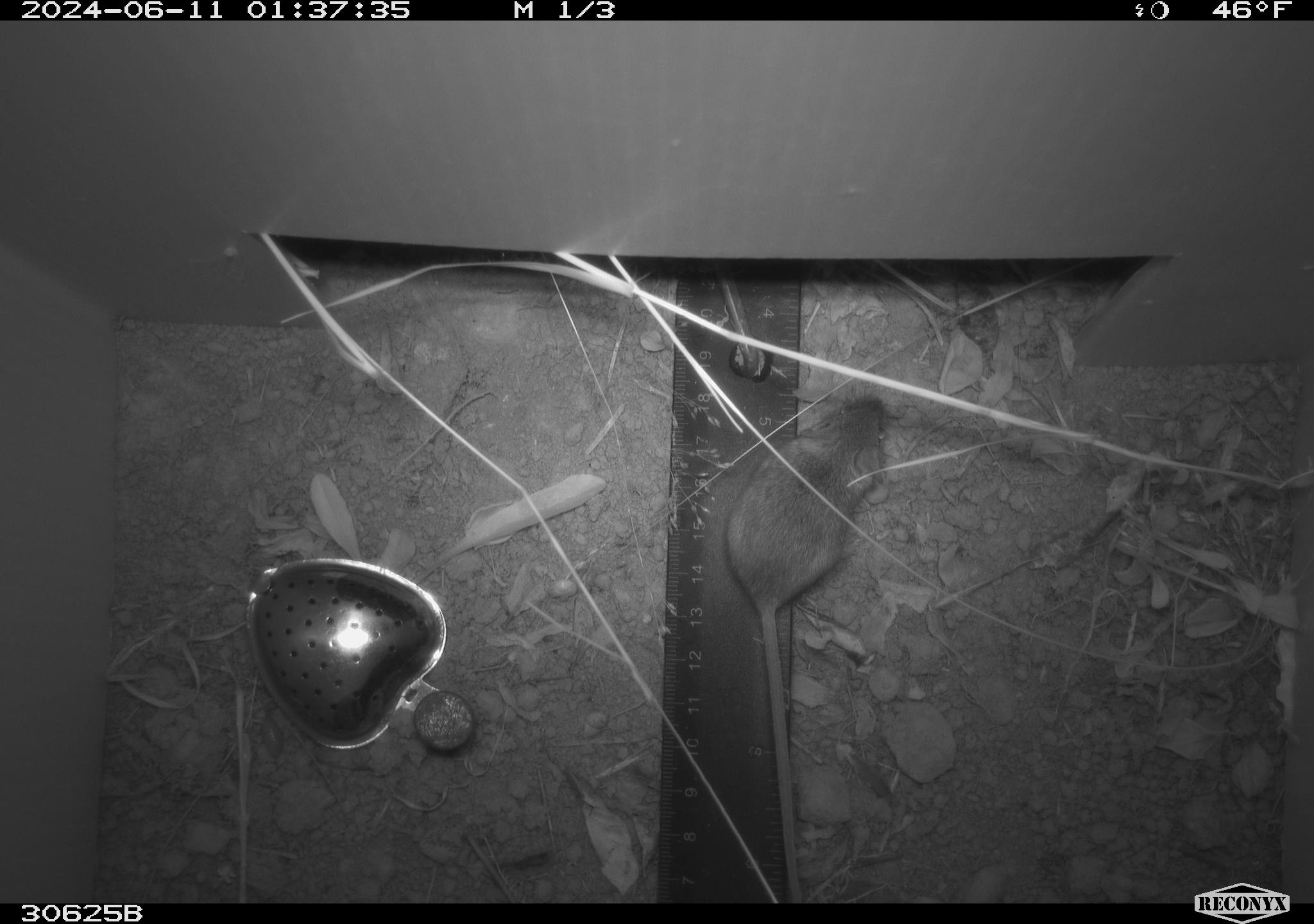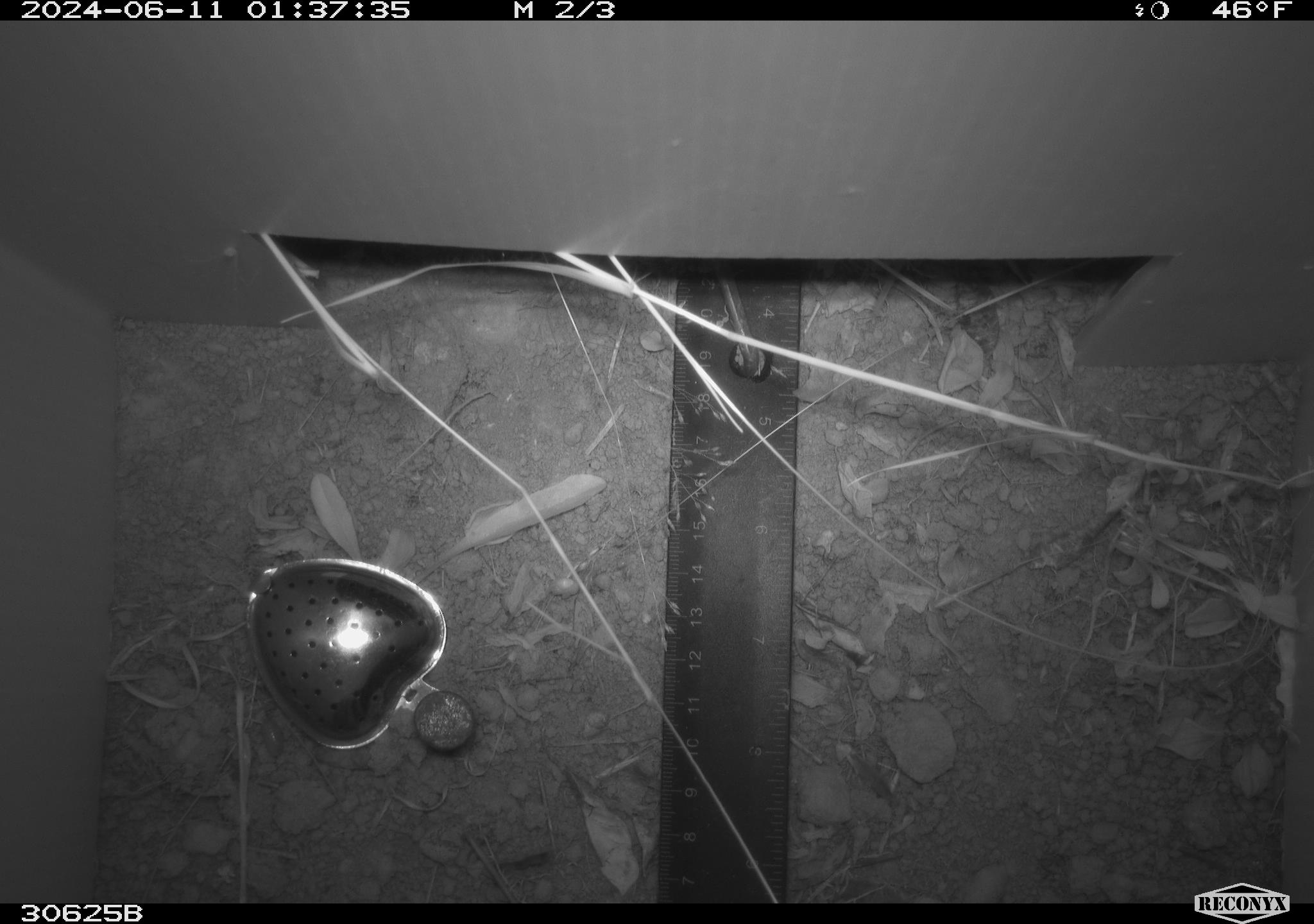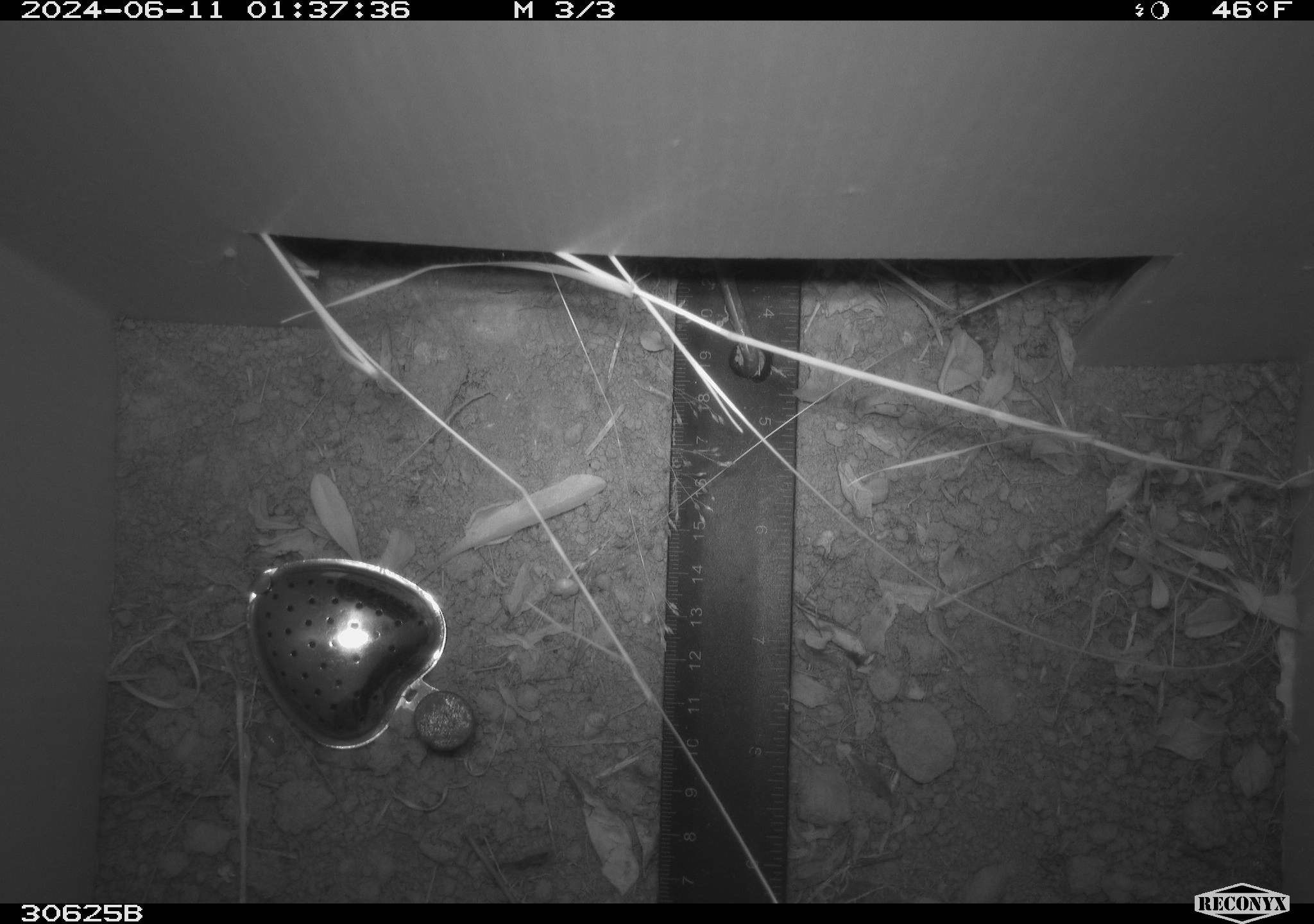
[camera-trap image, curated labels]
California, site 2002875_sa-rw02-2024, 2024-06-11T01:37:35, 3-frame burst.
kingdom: Animalia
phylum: Chordata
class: Mammalia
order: Rodentia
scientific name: Rodentia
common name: mouse species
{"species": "mouse species (Rodentia)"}